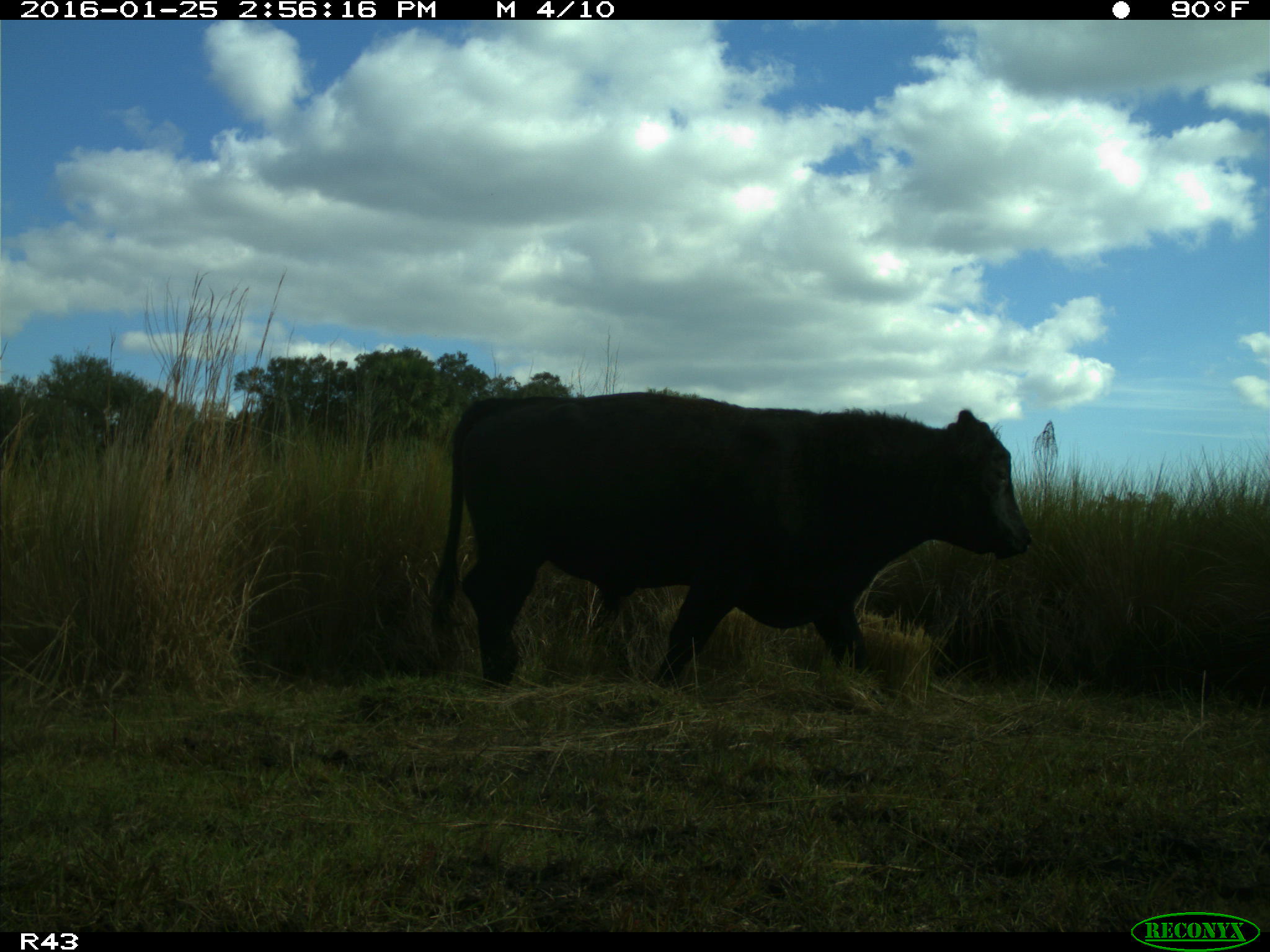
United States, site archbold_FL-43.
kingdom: Animalia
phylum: Chordata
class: Mammalia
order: Artiodactyla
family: Bovidae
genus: Bos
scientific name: Bos taurus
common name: domestic cow